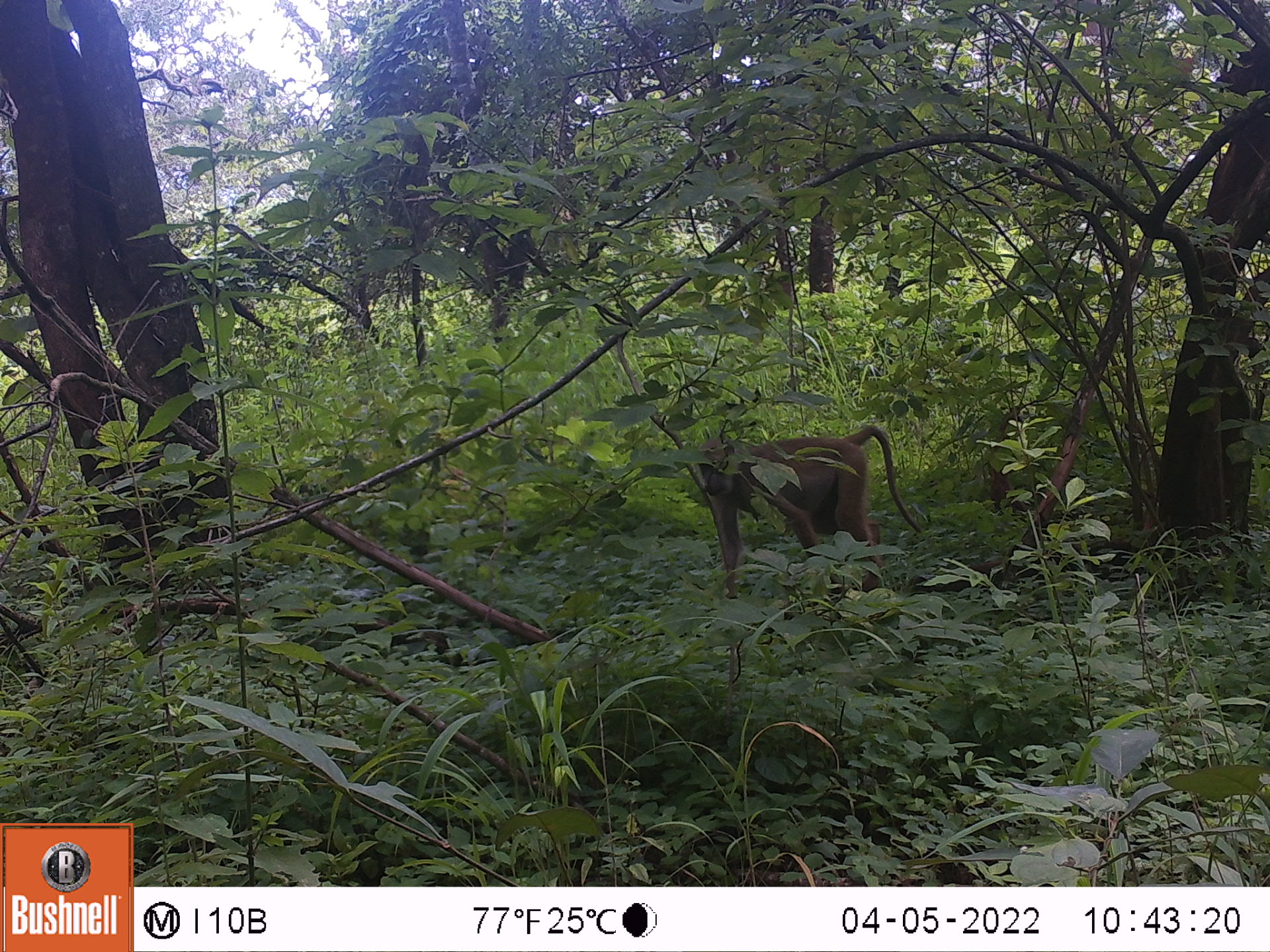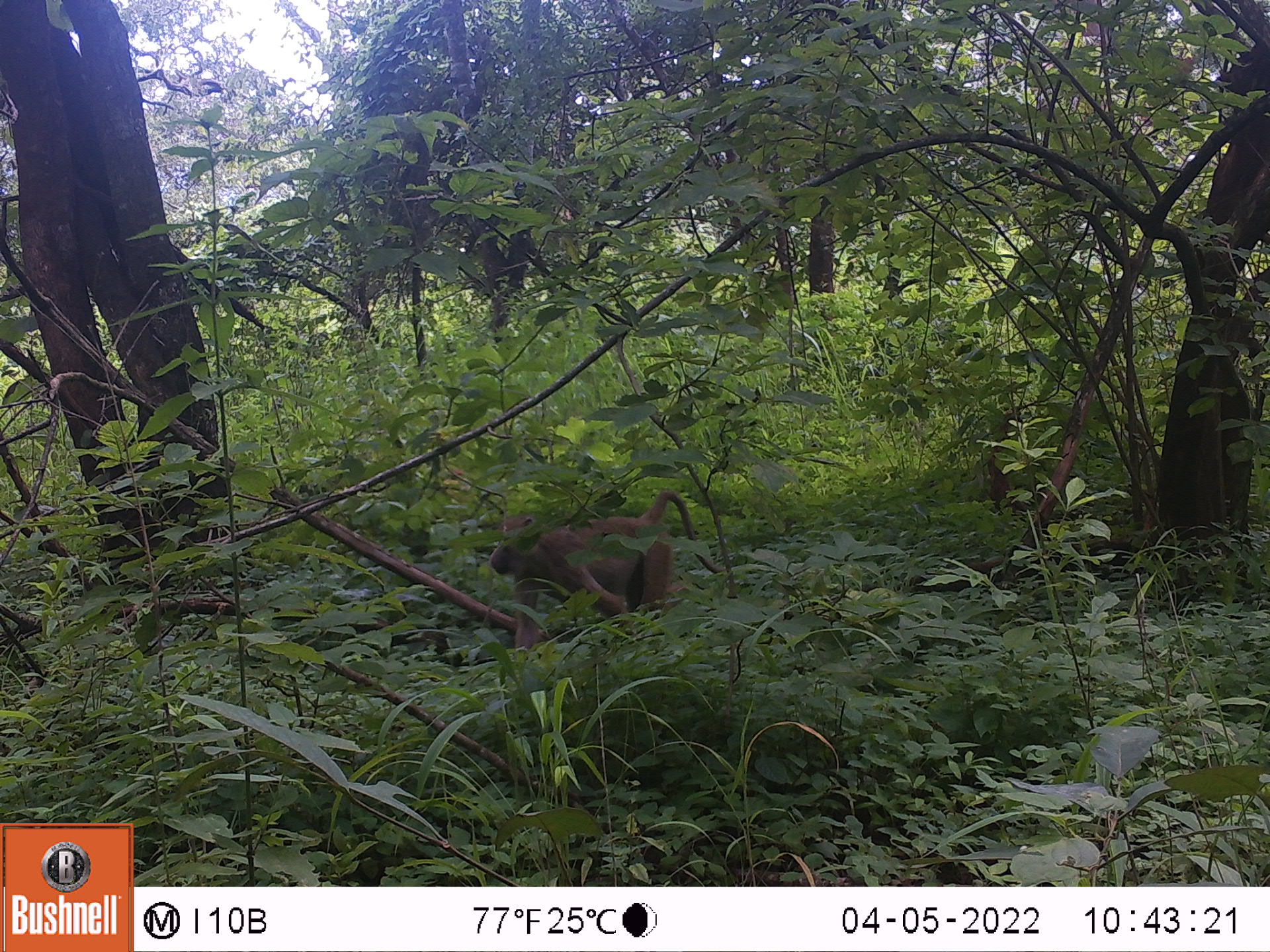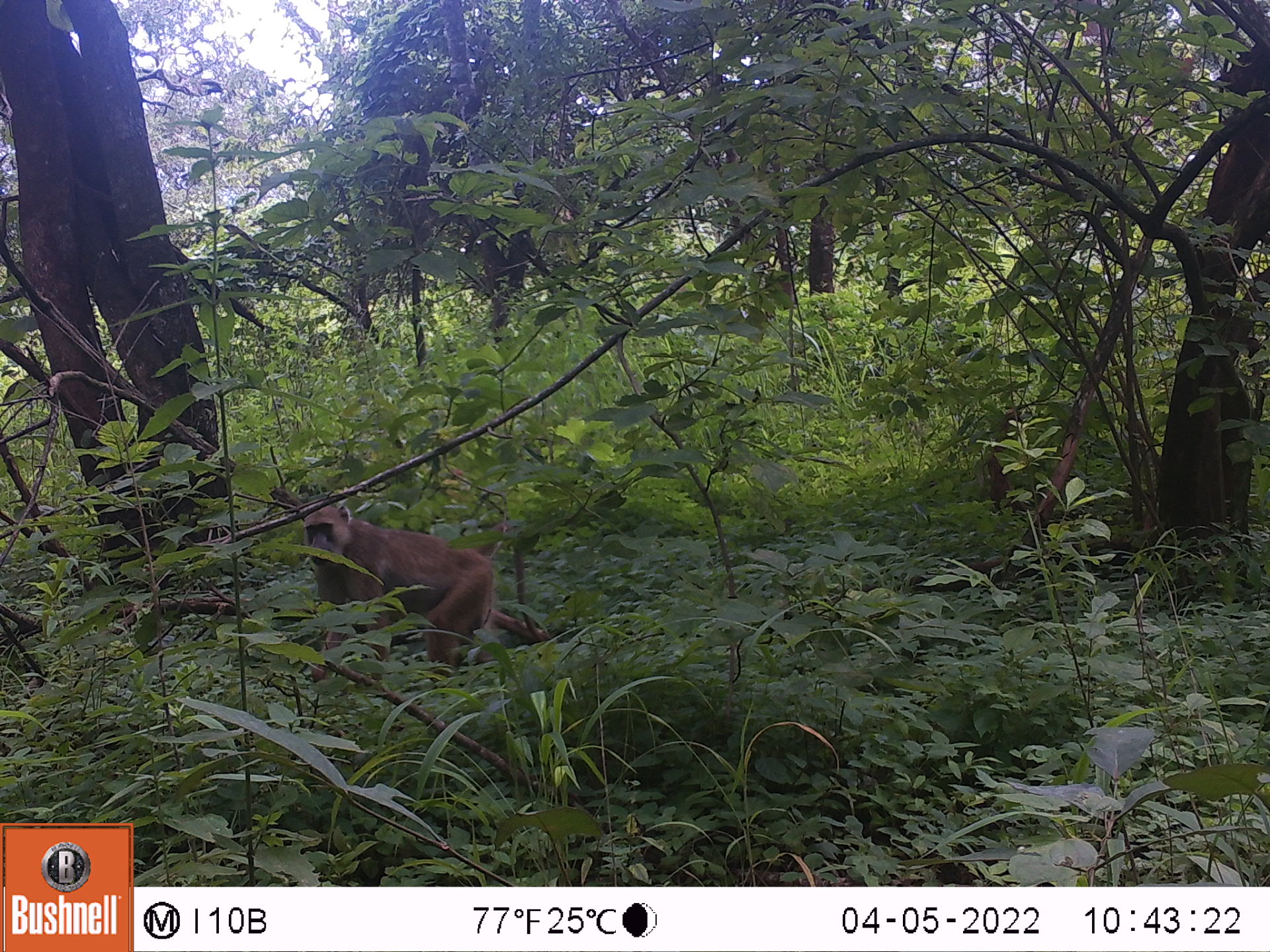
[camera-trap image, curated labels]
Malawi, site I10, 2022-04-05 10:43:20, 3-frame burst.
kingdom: Animalia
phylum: Chordata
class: Mammalia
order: Primates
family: Cercopithecidae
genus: Papio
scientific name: Papio cynocephalus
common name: yellow baboon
Yellow baboon (Papio cynocephalus), count 1.